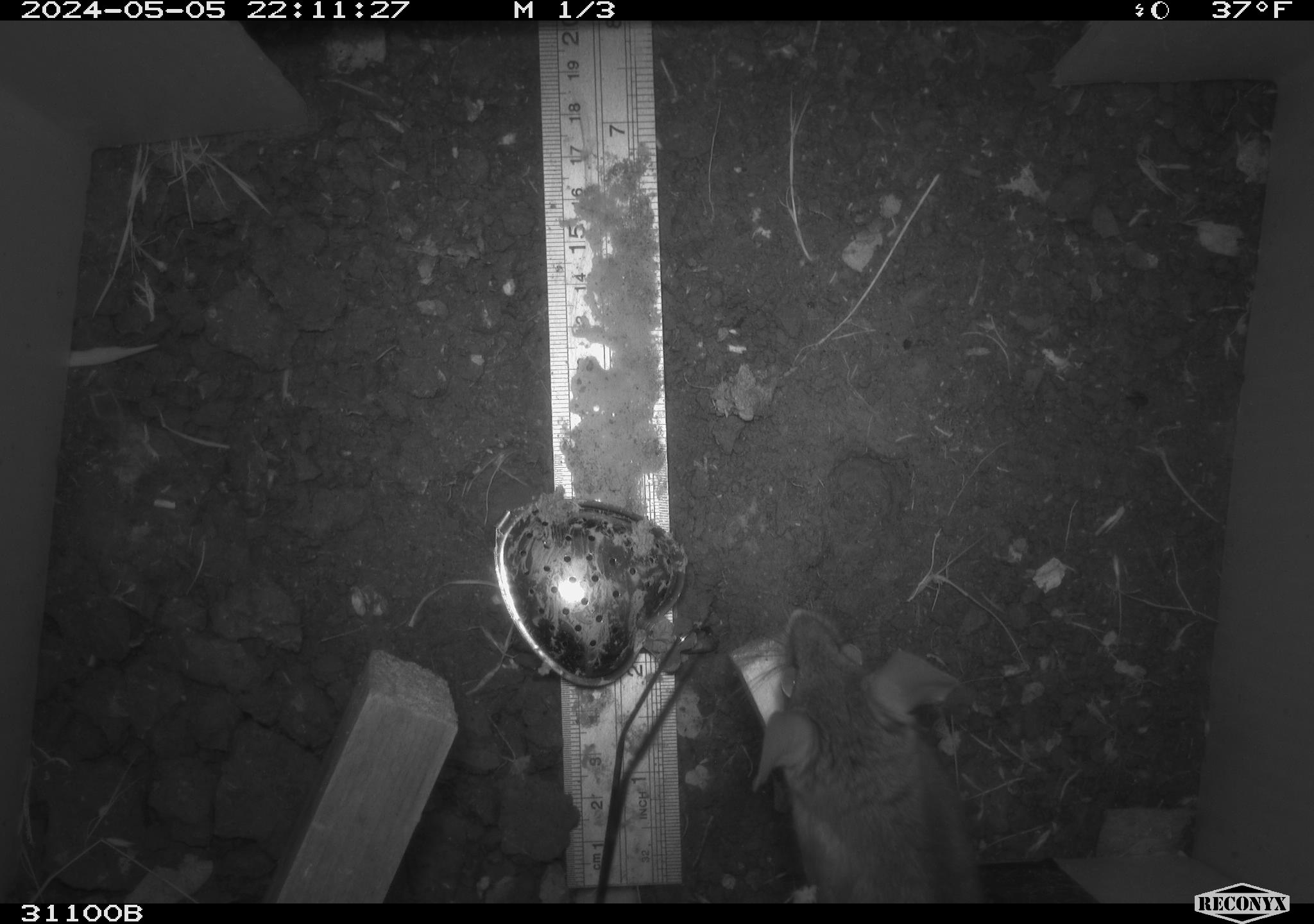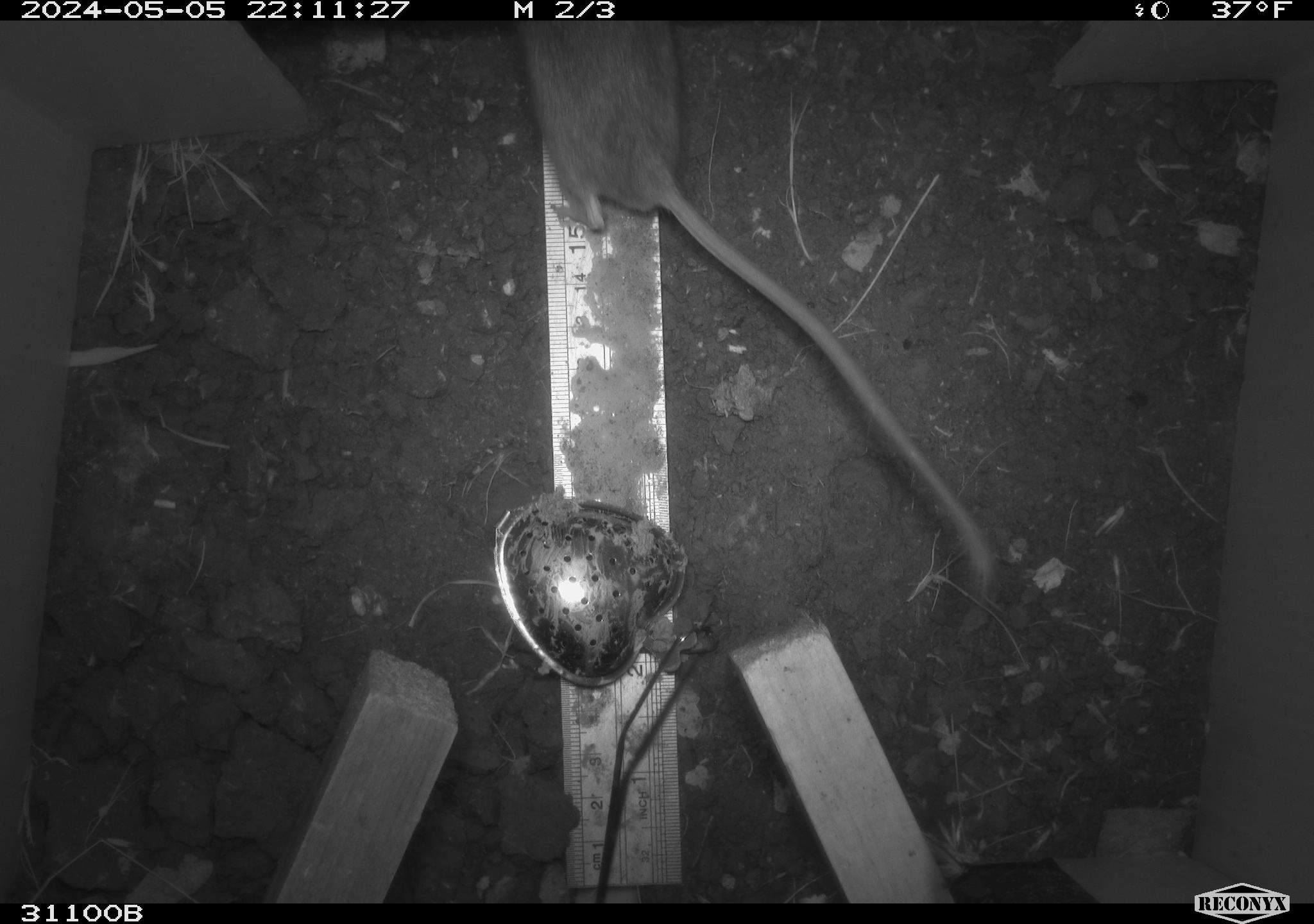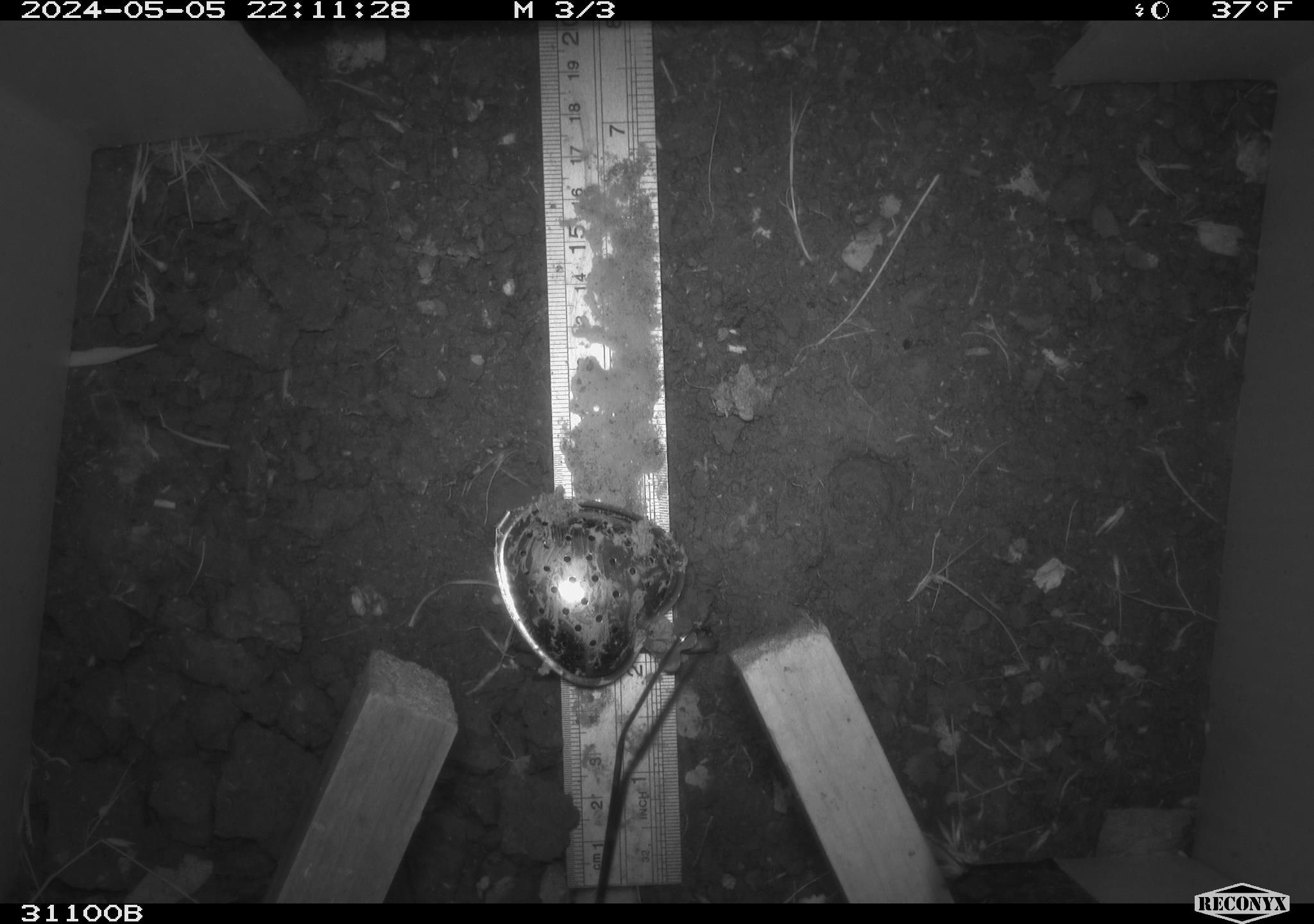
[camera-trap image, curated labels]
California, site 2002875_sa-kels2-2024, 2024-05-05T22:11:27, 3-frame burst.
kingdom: Animalia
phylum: Chordata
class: Mammalia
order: Rodentia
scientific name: Rodentia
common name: rodent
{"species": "rodent (Rodentia)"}